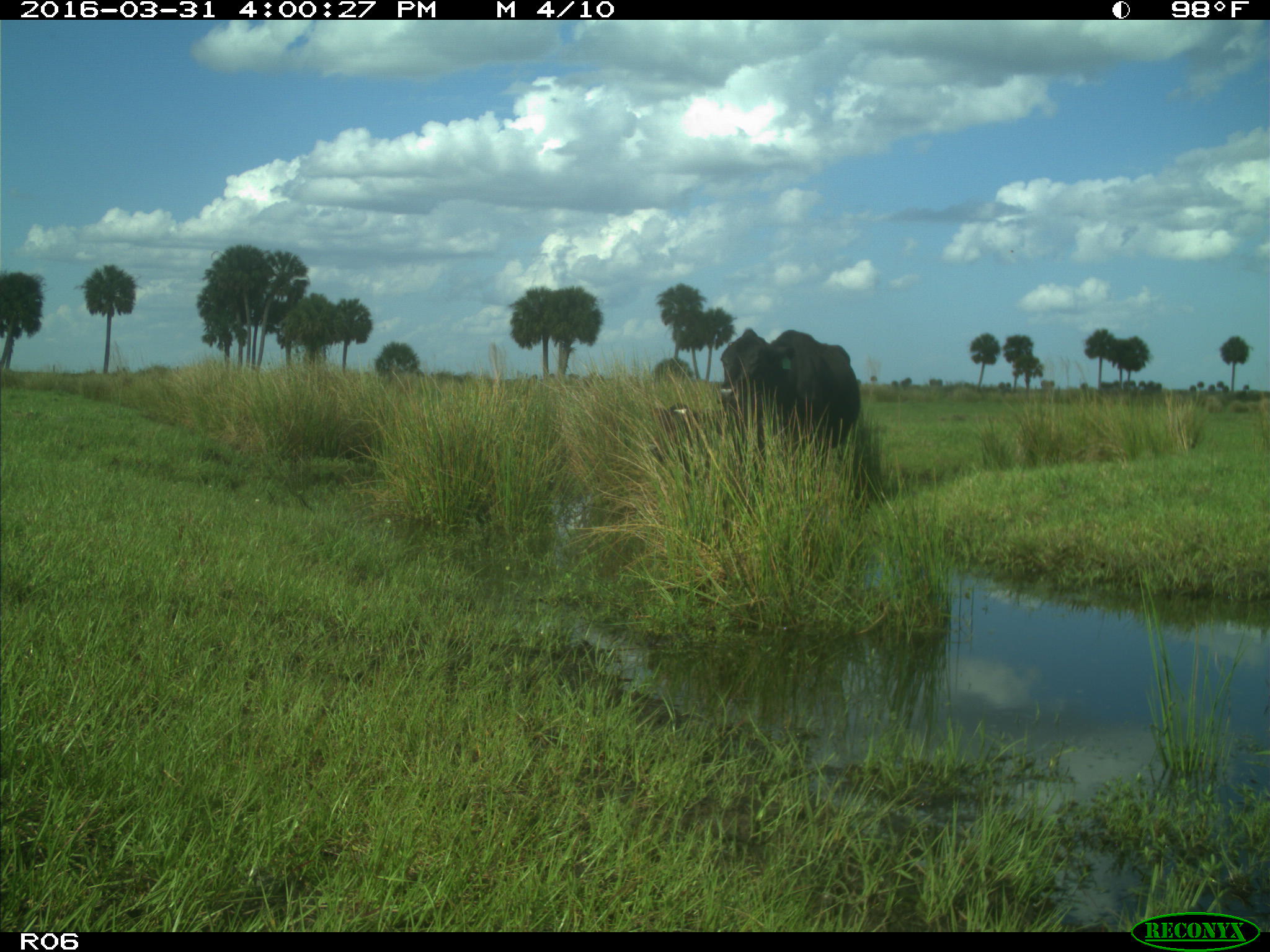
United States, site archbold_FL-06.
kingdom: Animalia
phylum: Chordata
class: Mammalia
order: Artiodactyla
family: Bovidae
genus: Bos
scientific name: Bos taurus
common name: domestic cow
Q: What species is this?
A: Bos taurus (domestic cow).